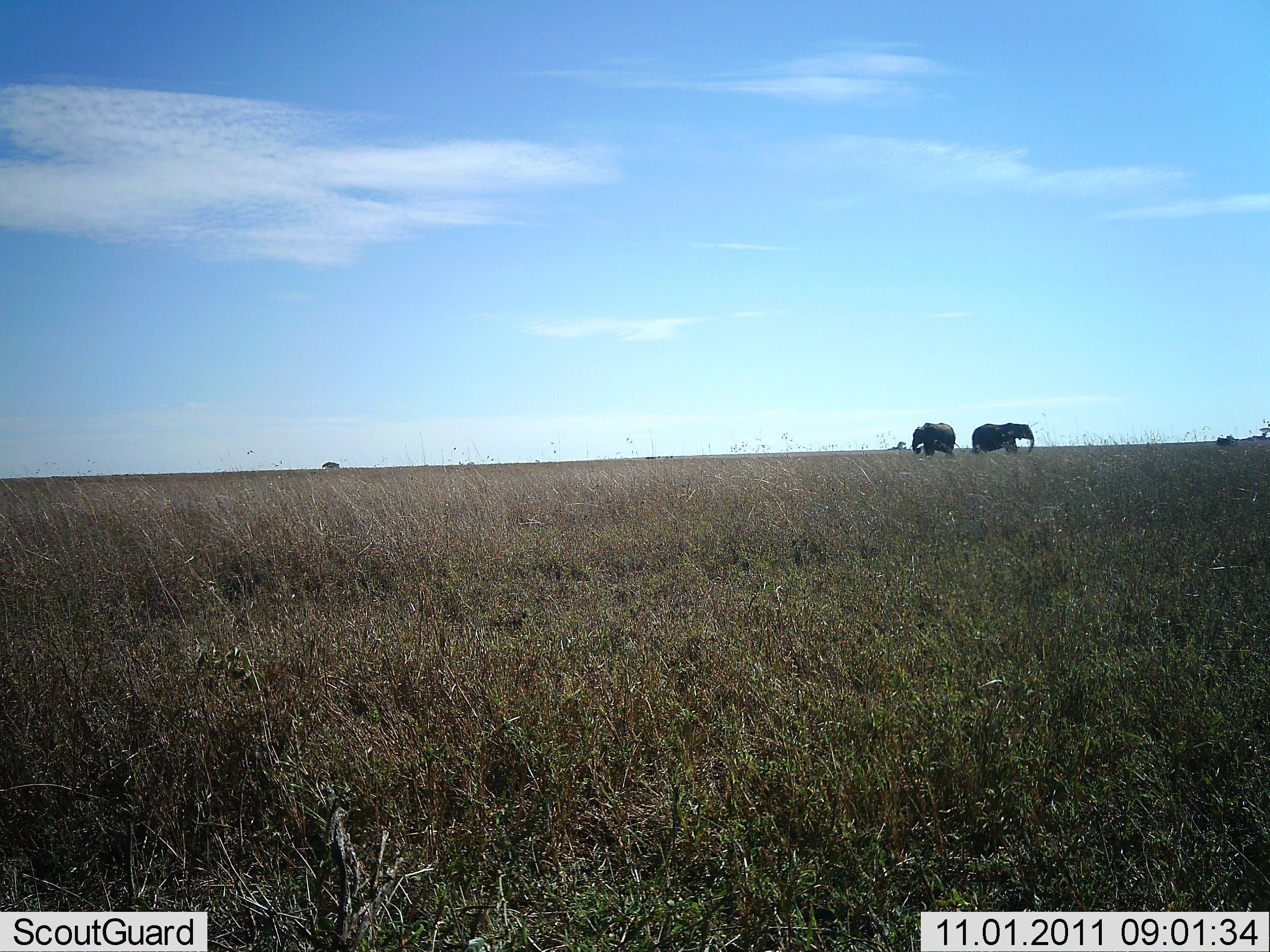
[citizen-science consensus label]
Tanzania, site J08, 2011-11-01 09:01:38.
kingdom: Animalia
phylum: Chordata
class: Mammalia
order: Proboscidea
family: Elephantidae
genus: Loxodonta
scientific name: Loxodonta africana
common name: african bush elephant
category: elephant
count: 2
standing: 87%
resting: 0%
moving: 13%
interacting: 0%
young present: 0%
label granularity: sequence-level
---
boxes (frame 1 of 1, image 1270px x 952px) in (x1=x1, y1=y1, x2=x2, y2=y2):
animal: (x1=972, y1=422, x2=1035, y2=461); (x1=911, y1=422, x2=956, y2=461)